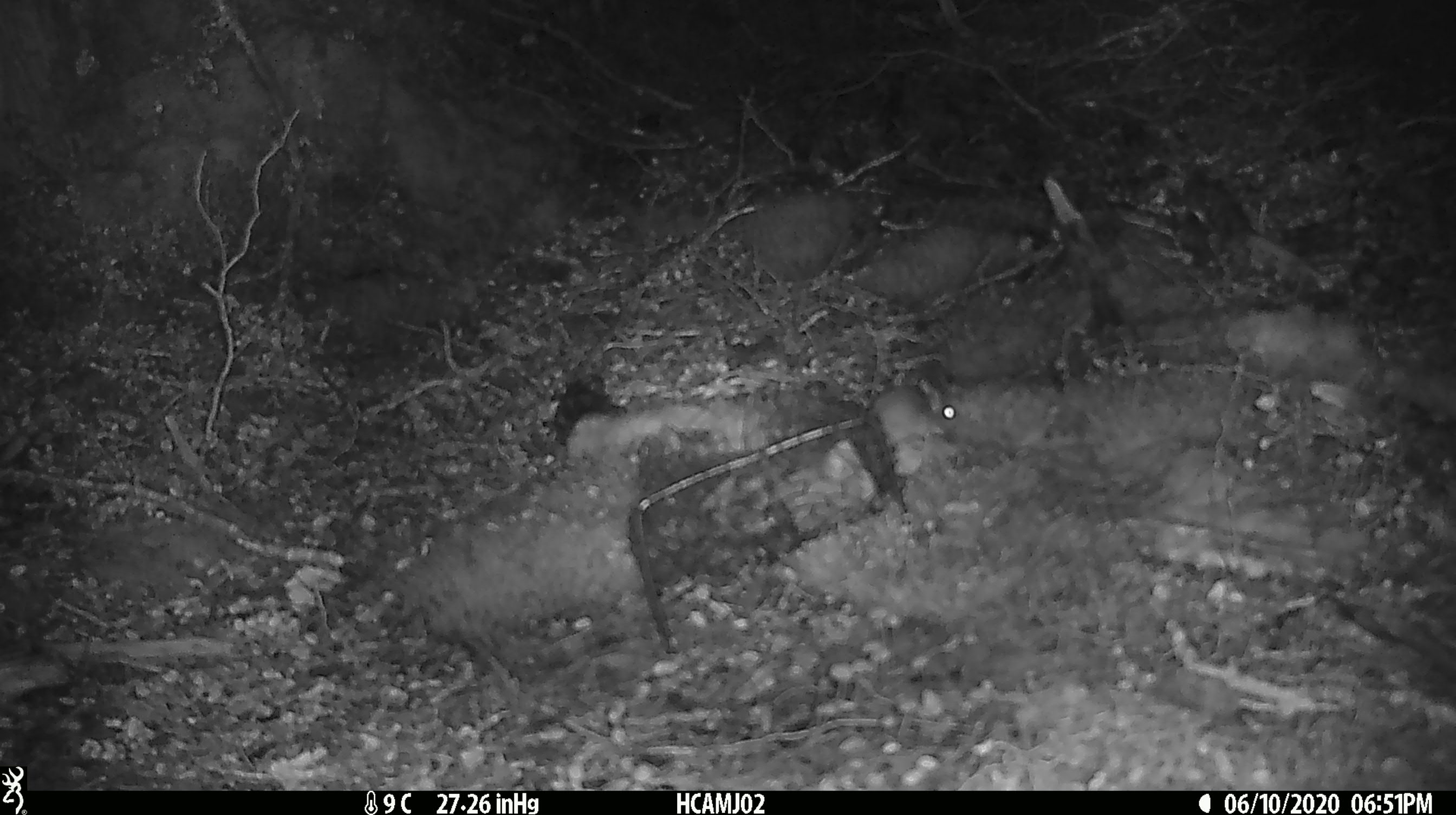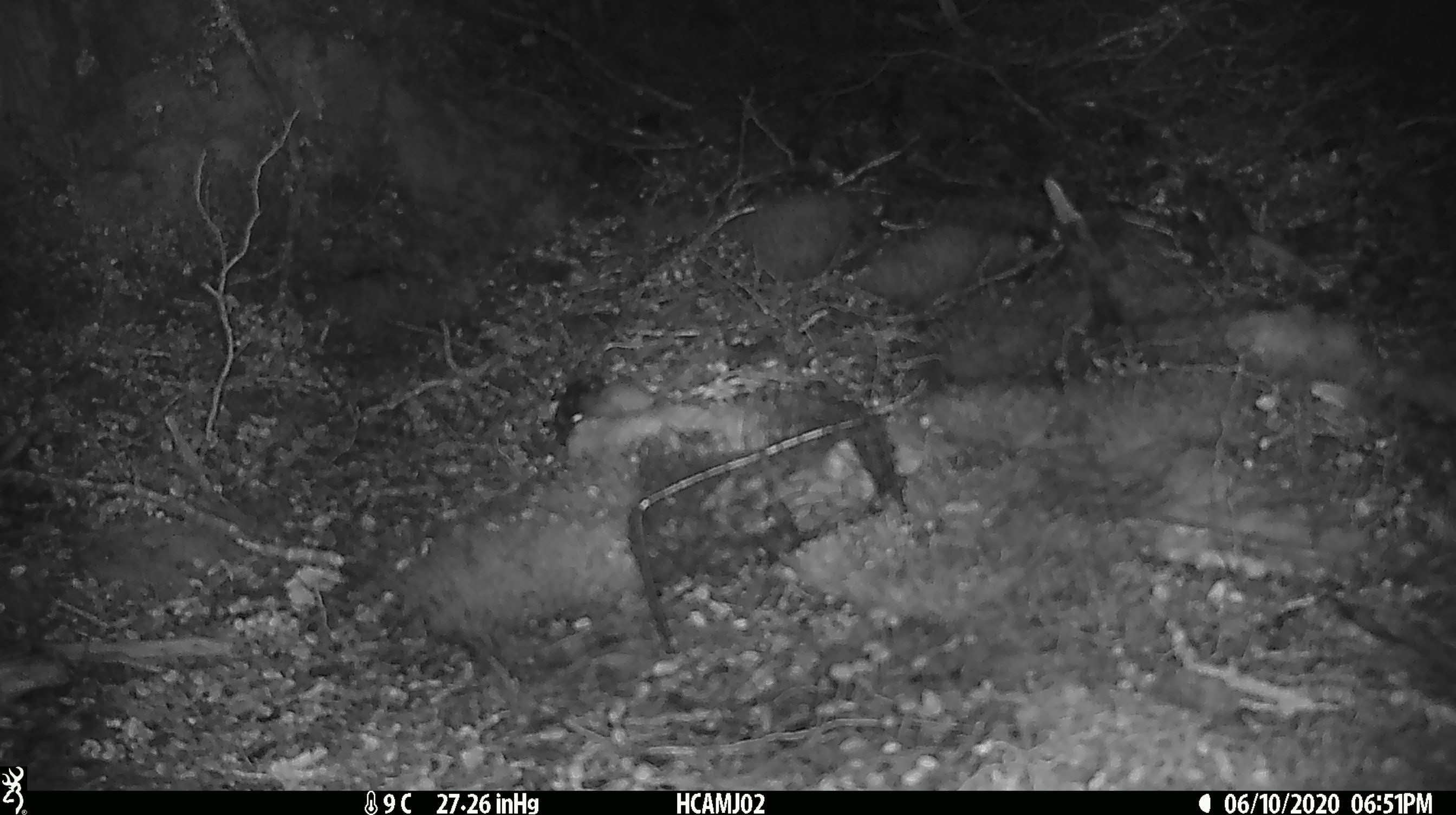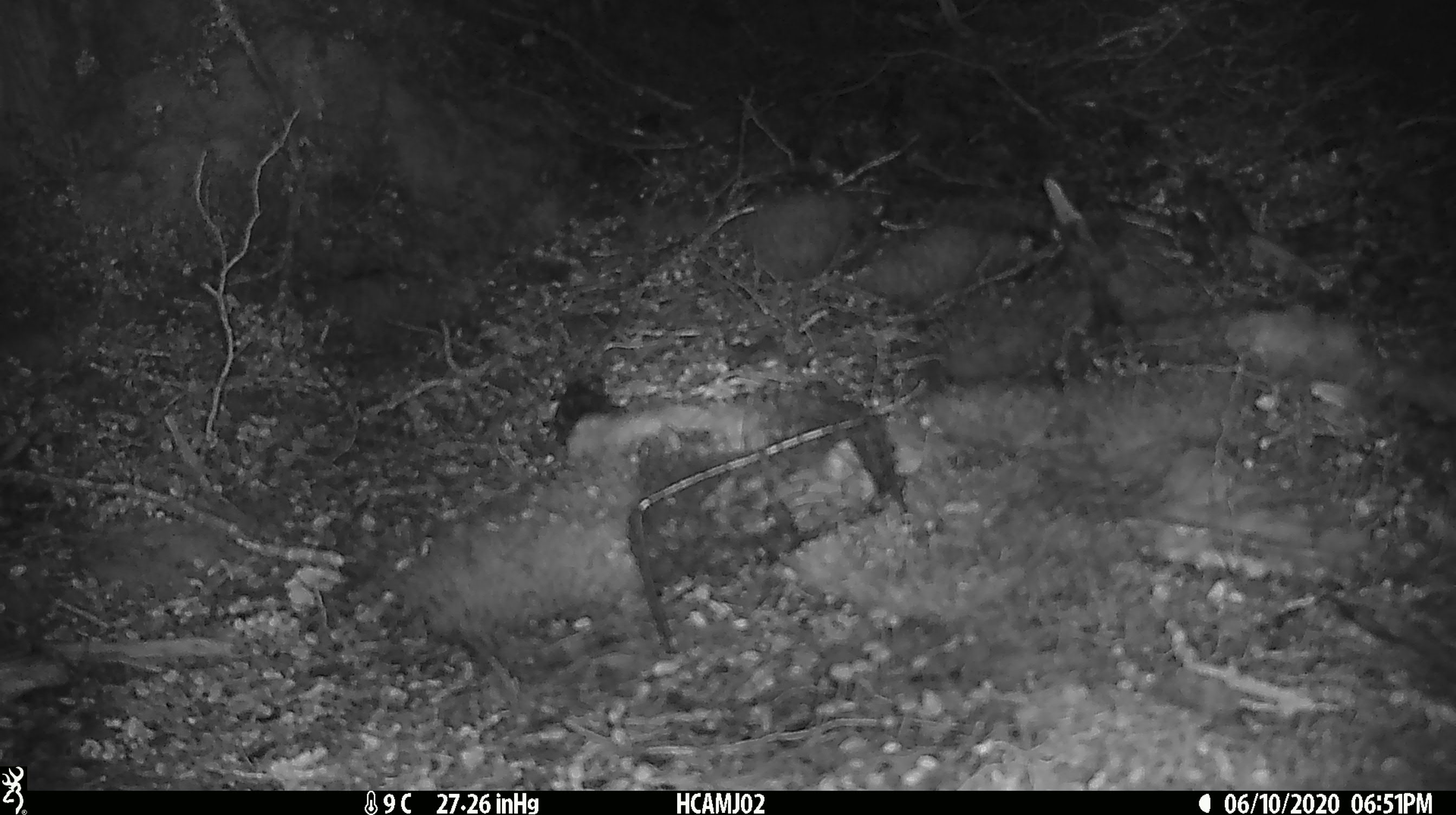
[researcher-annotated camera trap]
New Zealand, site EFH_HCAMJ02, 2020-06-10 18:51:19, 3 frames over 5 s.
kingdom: Animalia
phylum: Chordata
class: Mammalia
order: Rodentia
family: Muridae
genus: Mus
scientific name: Mus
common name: mouse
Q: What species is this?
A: Mouse (Mus).